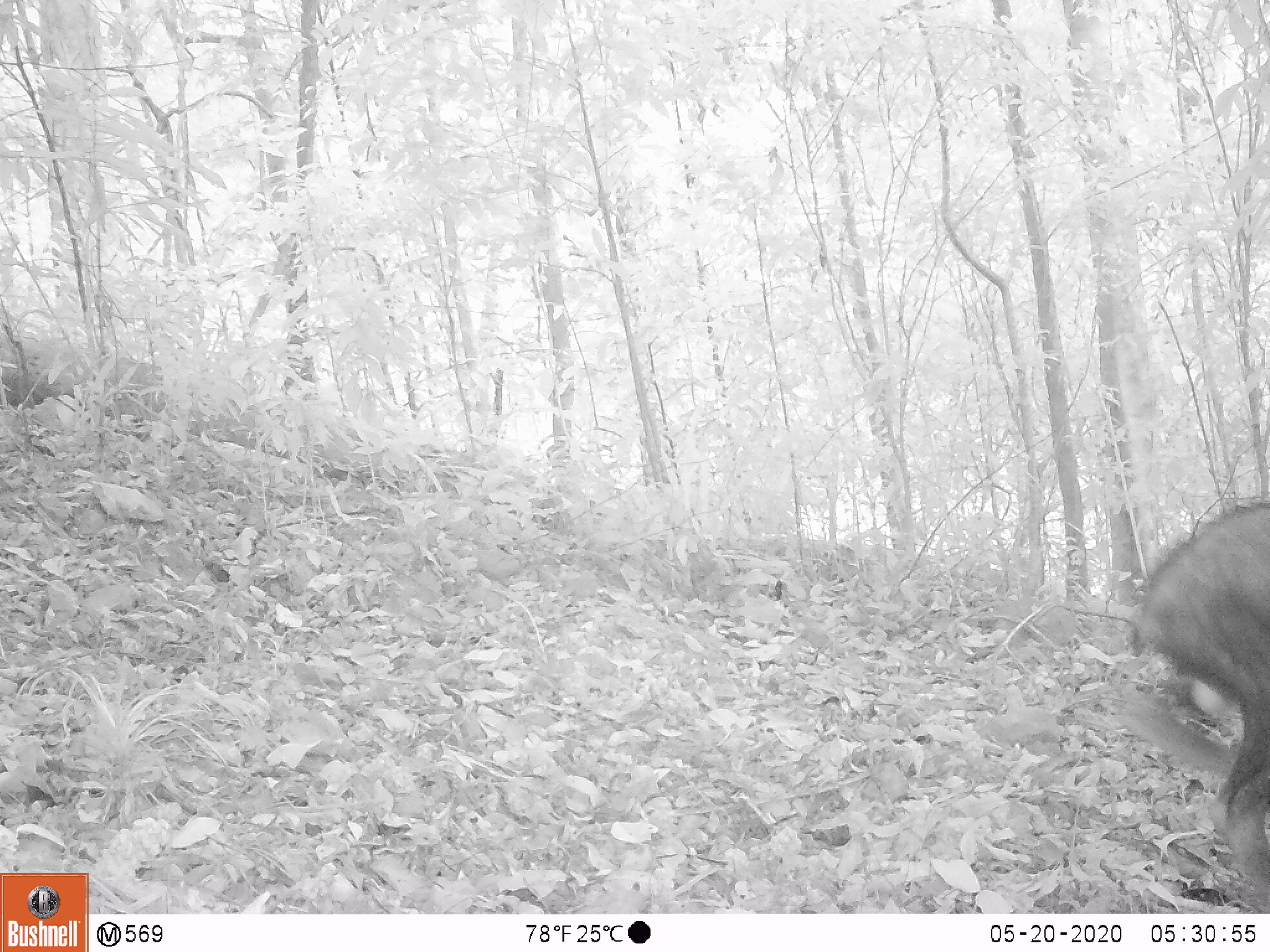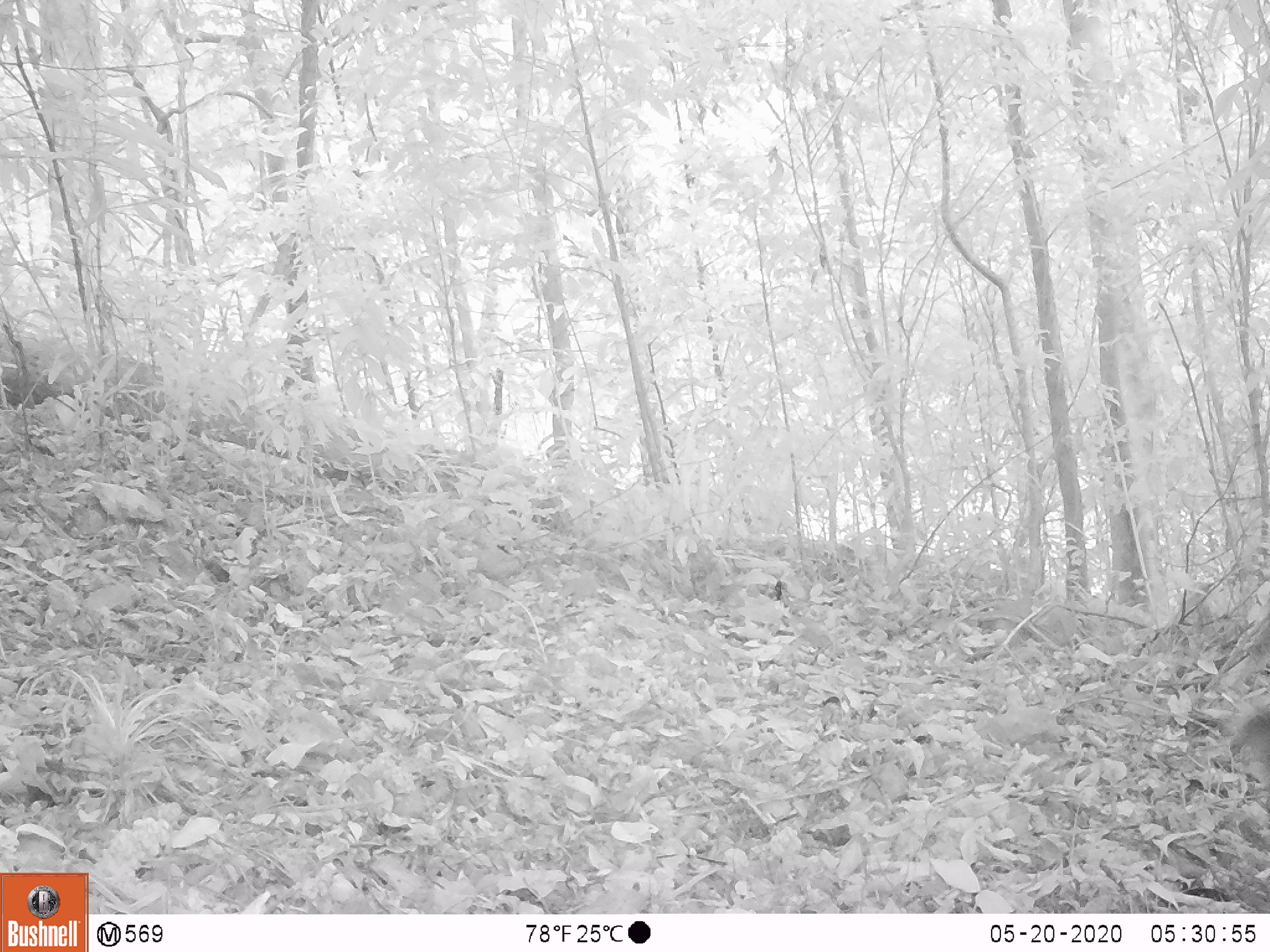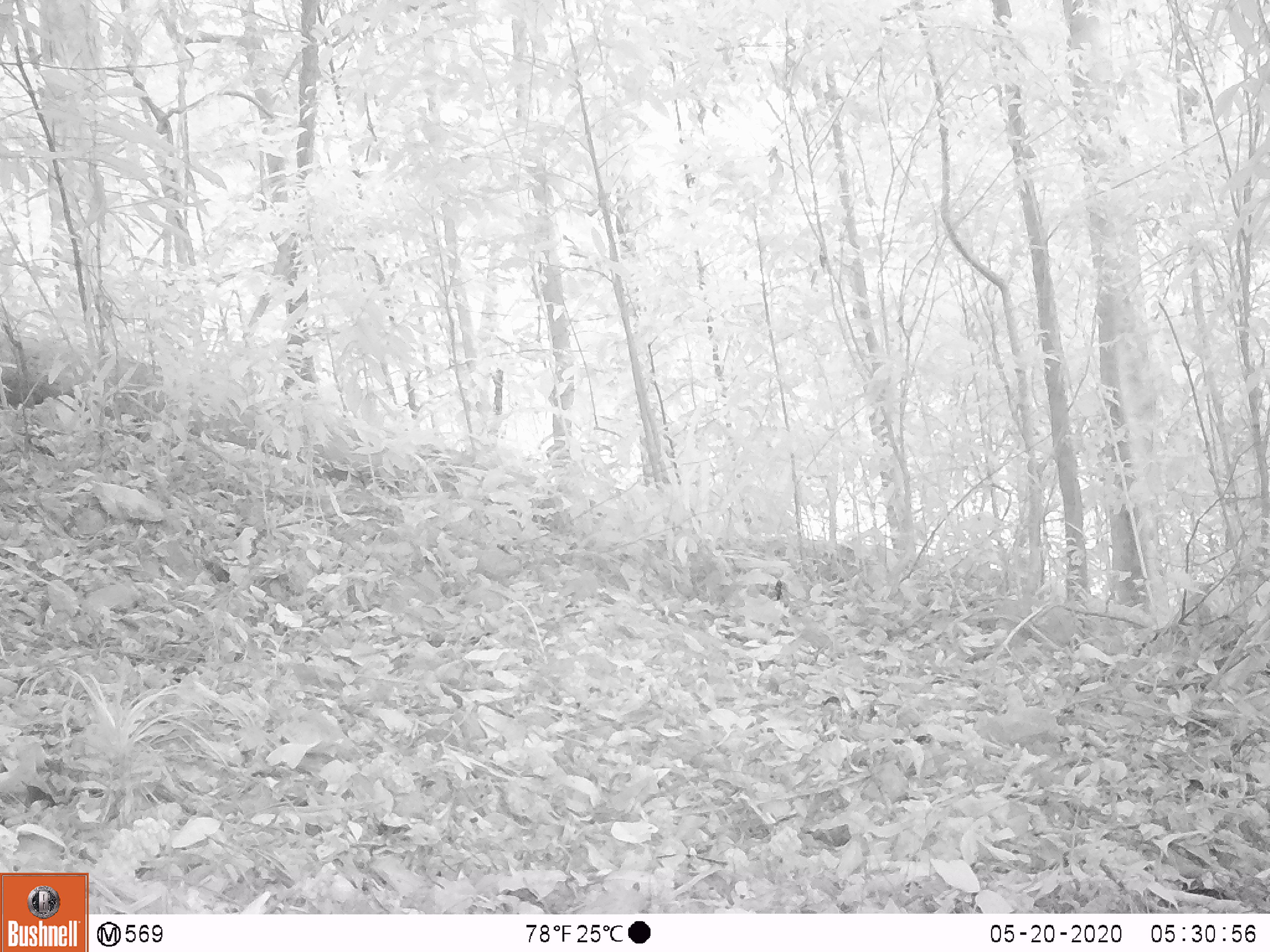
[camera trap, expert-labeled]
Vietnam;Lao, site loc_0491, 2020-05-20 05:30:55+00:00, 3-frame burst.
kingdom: Animalia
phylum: Chordata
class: Mammalia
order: Artiodactyla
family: Bovidae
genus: Capricornis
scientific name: Capricornis sumatraensis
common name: chinese serow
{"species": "chinese serow (Capricornis sumatraensis)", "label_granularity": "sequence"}